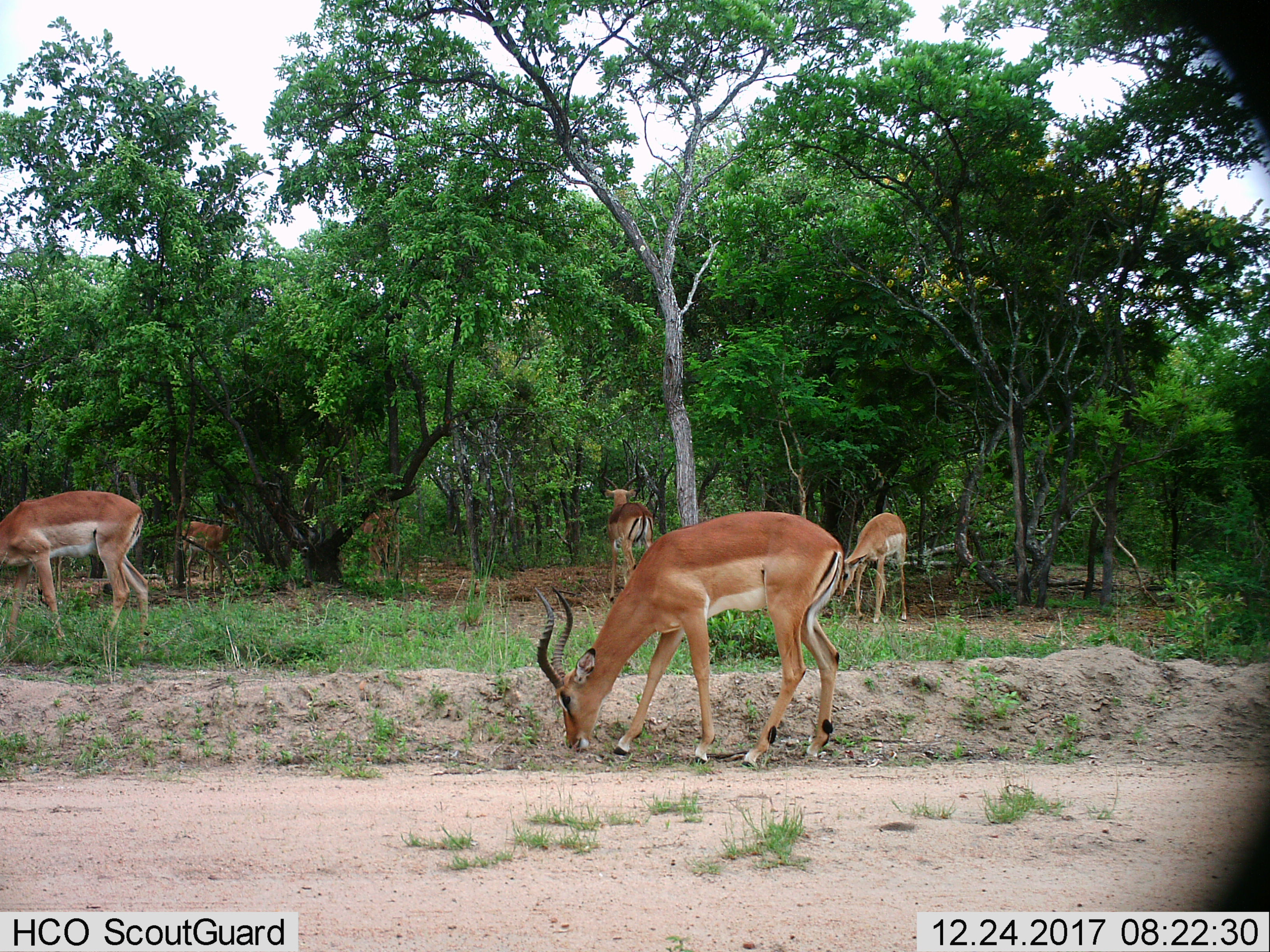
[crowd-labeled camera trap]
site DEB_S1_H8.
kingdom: Animalia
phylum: Chordata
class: Mammalia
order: Artiodactyla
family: Bovidae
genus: Aepyceros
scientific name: Aepyceros melampus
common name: impala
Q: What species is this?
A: Impala (Aepyceros melampus).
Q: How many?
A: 6.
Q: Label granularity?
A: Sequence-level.